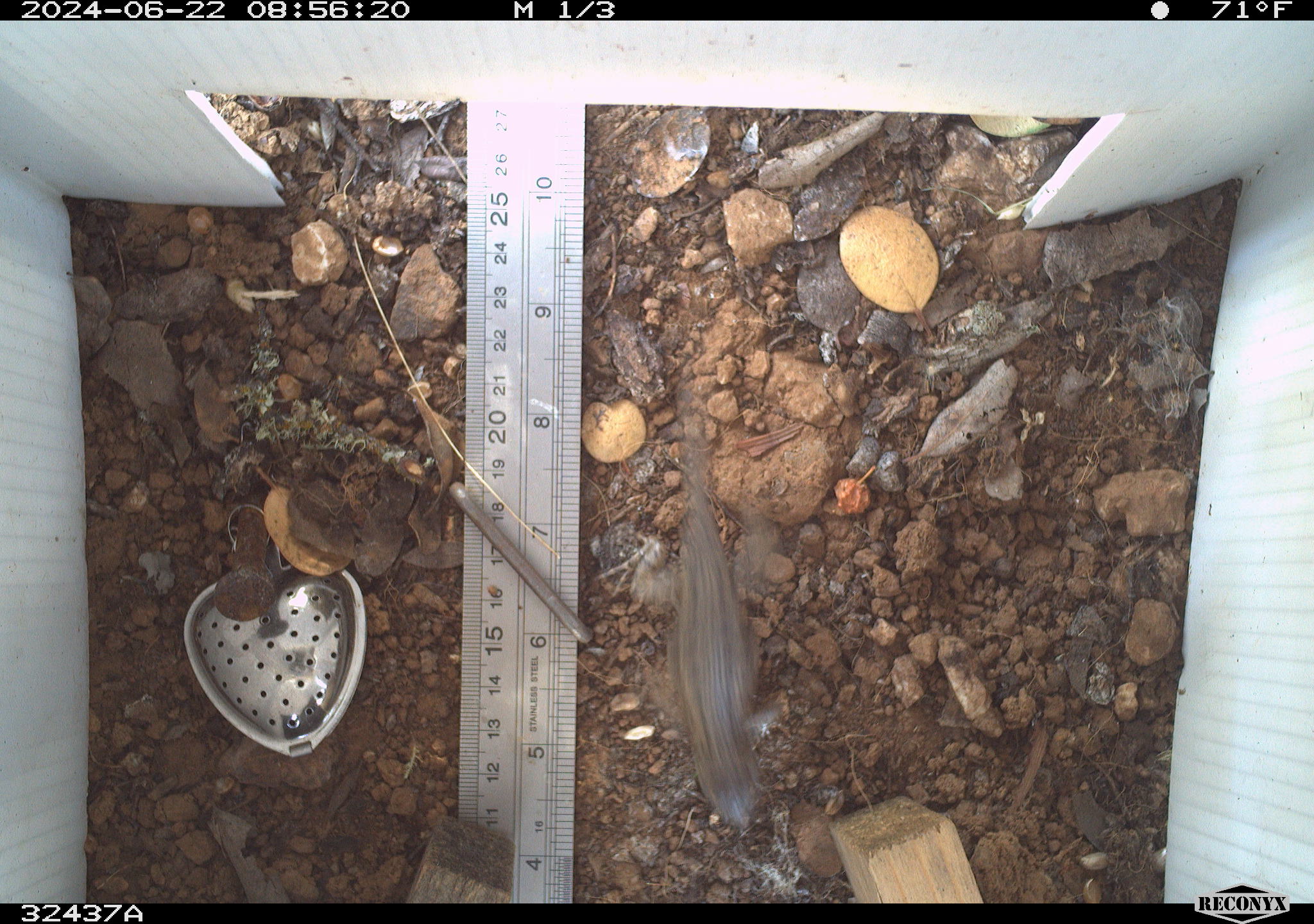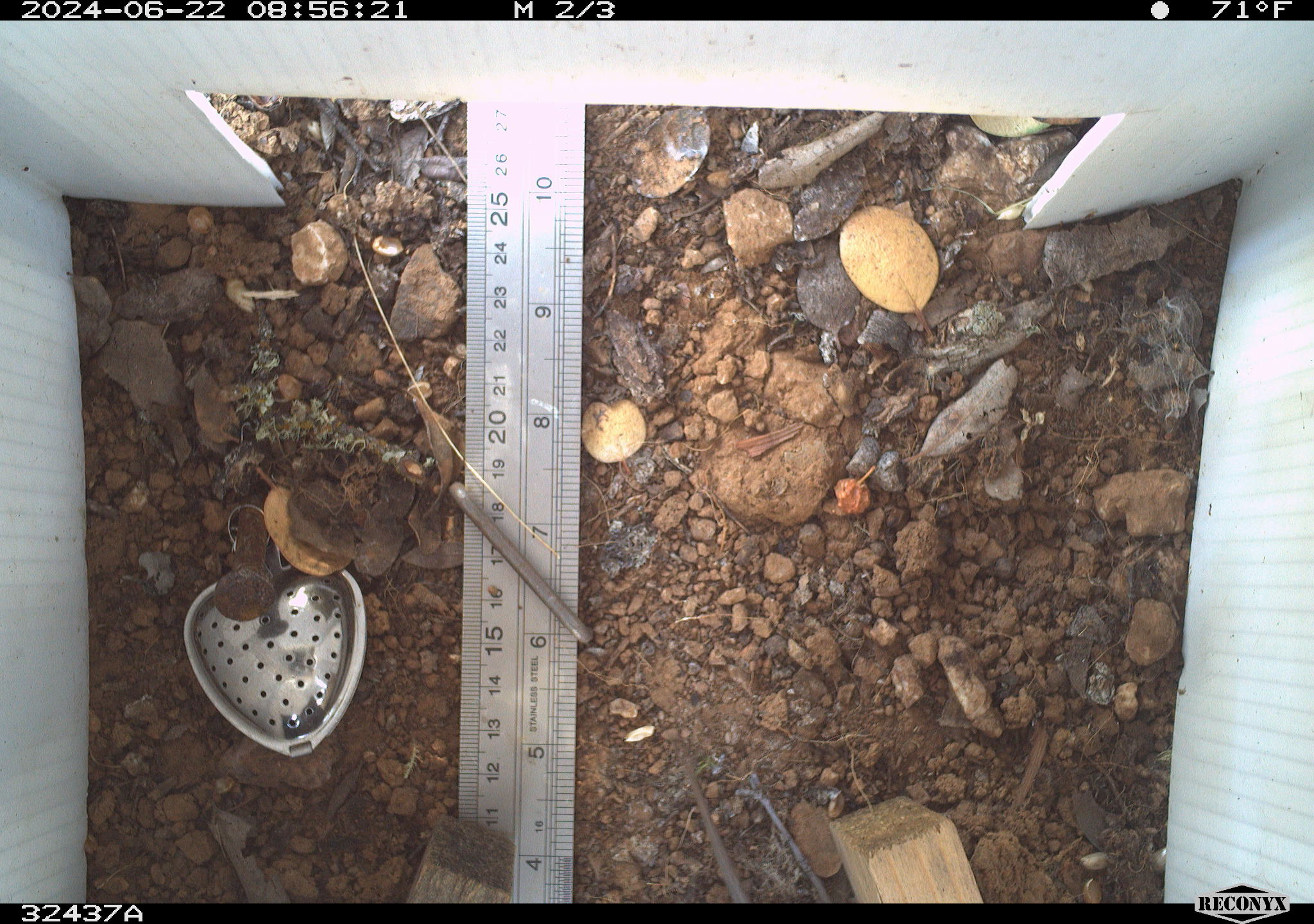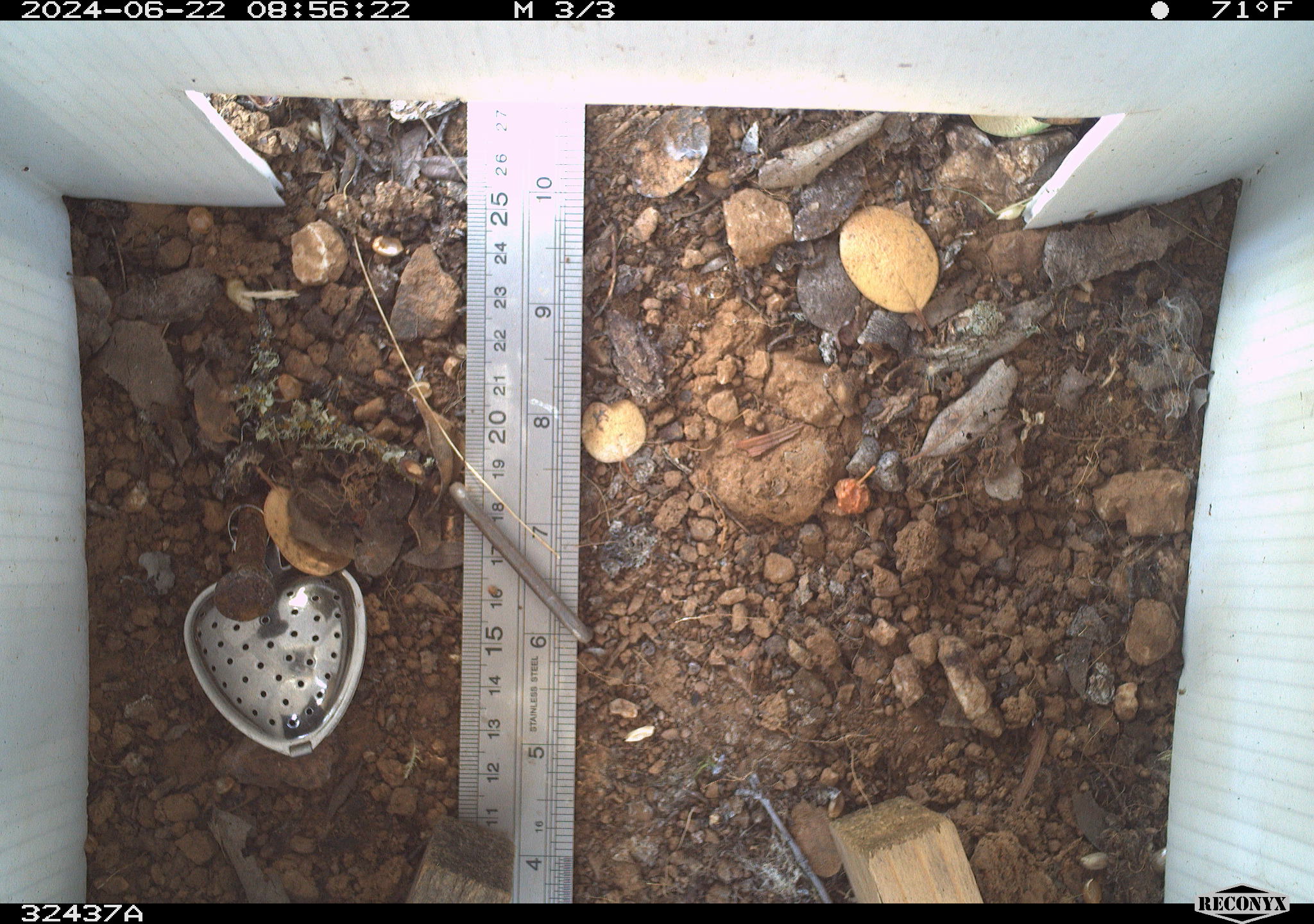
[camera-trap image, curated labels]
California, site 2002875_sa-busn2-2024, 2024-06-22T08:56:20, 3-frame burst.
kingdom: Animalia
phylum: Chordata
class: Reptilia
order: Squamata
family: Phrynosomatidae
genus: Sceloporus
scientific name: Sceloporus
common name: spiny lizards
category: sceloporus species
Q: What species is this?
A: Sceloporus species (spiny lizards) (Sceloporus).